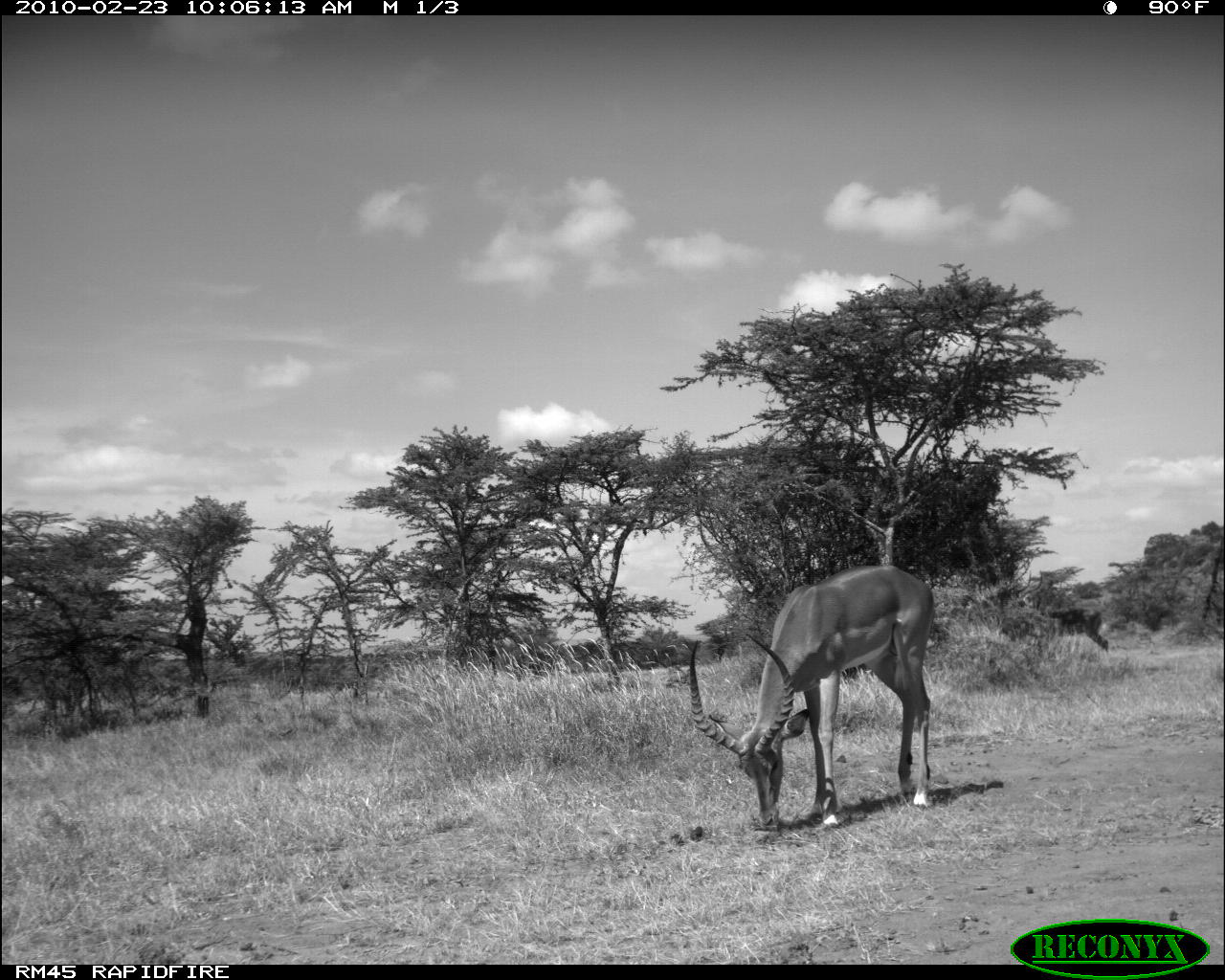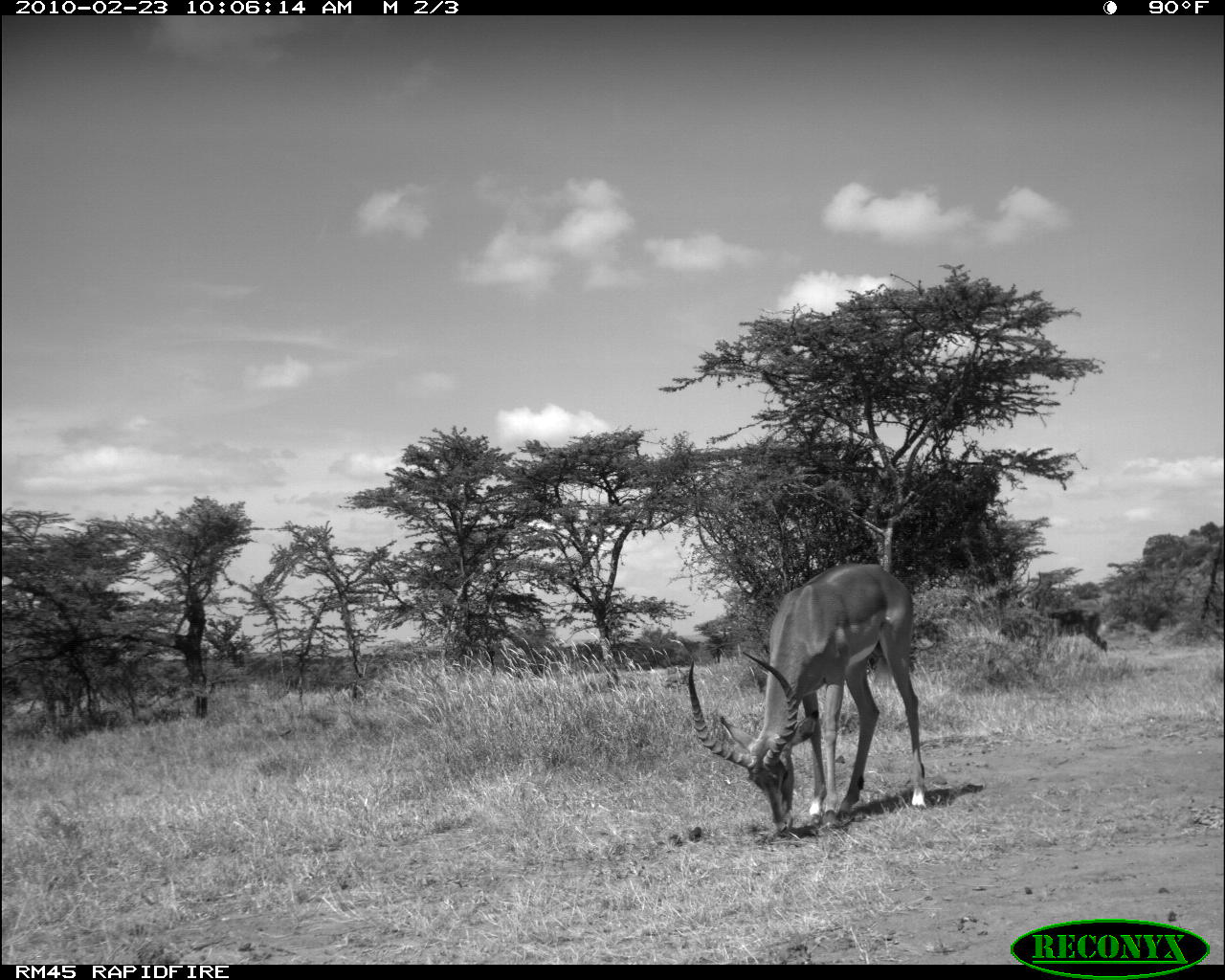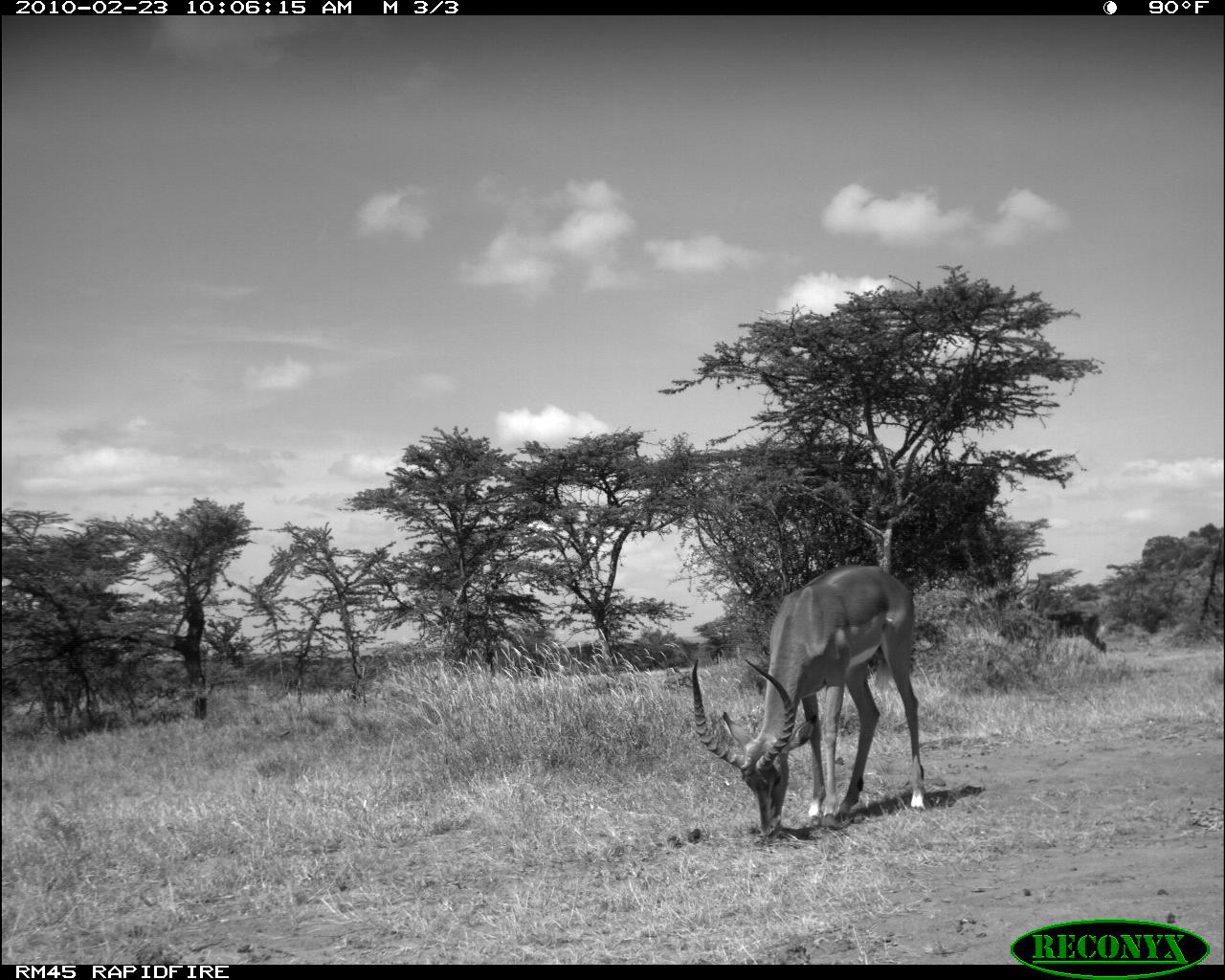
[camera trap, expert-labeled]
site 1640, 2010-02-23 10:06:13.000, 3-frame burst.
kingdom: Animalia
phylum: Chordata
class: Mammalia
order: Artiodactyla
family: Bovidae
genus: Aepyceros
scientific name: Aepyceros melampus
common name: impala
Aepyceros melampus (impala), count 1.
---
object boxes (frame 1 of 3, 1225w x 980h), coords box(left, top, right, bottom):
aepyceros melampus: box(684, 564, 933, 831); box(1049, 606, 1110, 653)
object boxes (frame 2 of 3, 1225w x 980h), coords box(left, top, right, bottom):
aepyceros melampus: box(684, 558, 928, 834); box(1030, 607, 1108, 652)